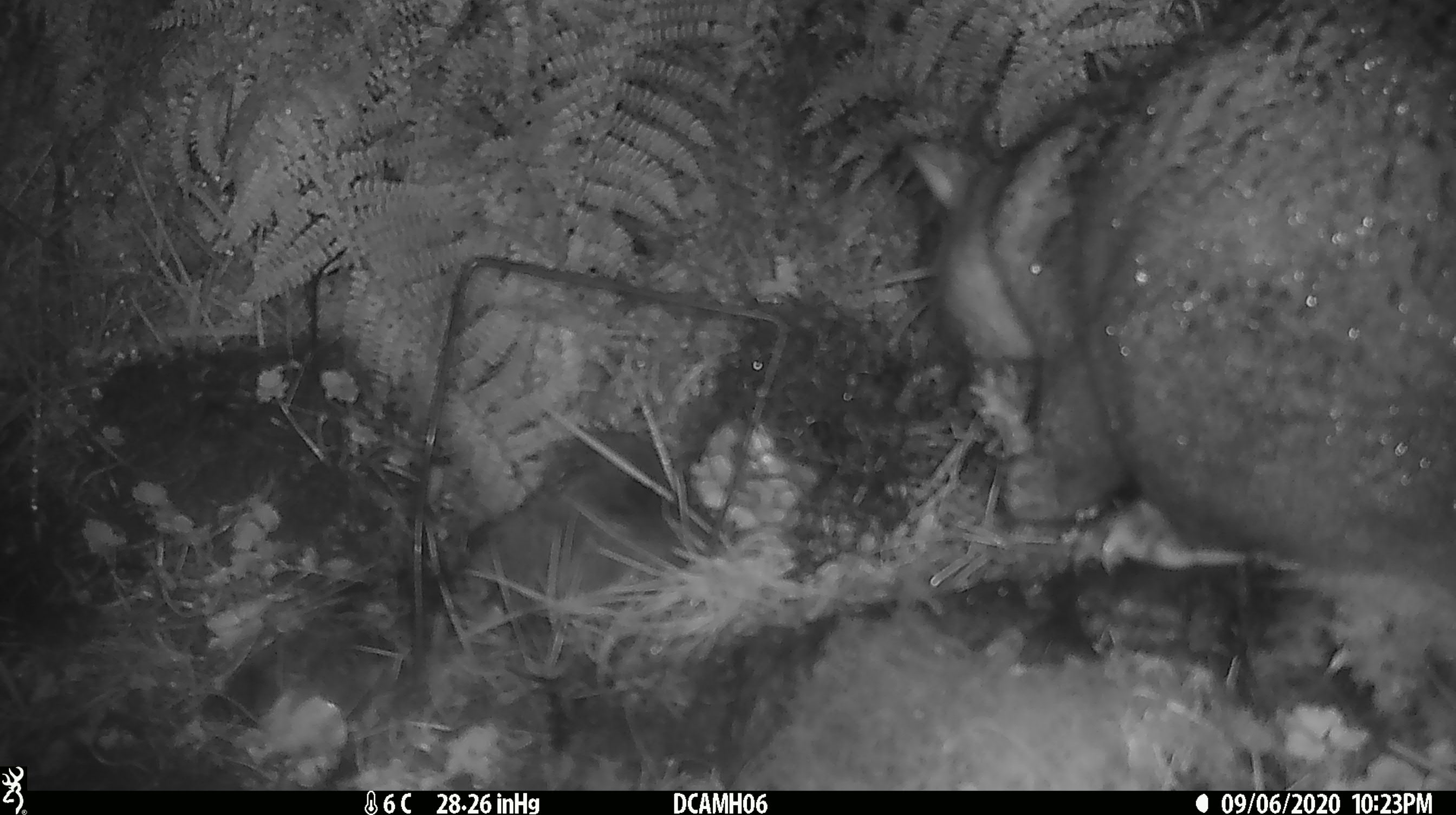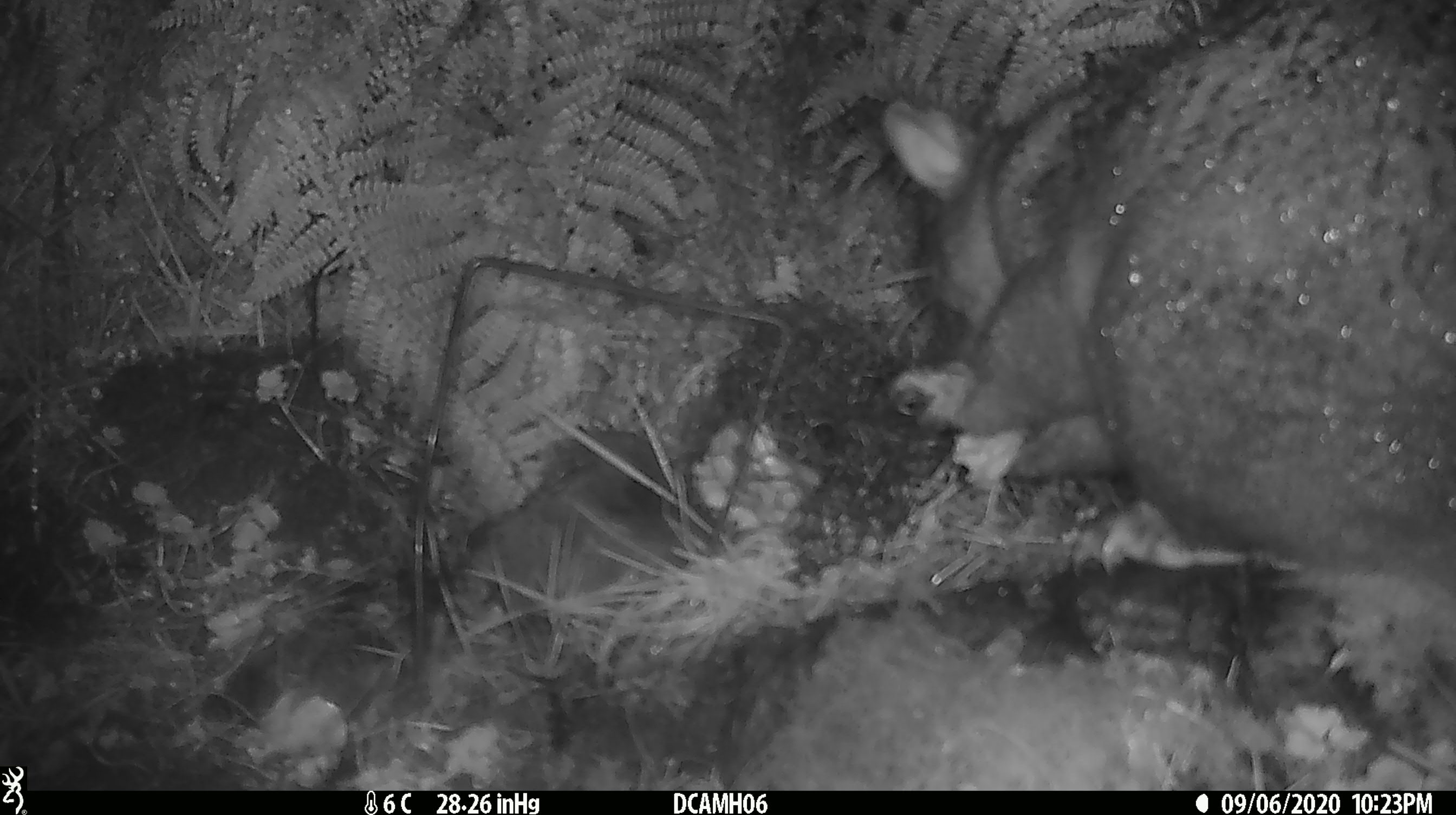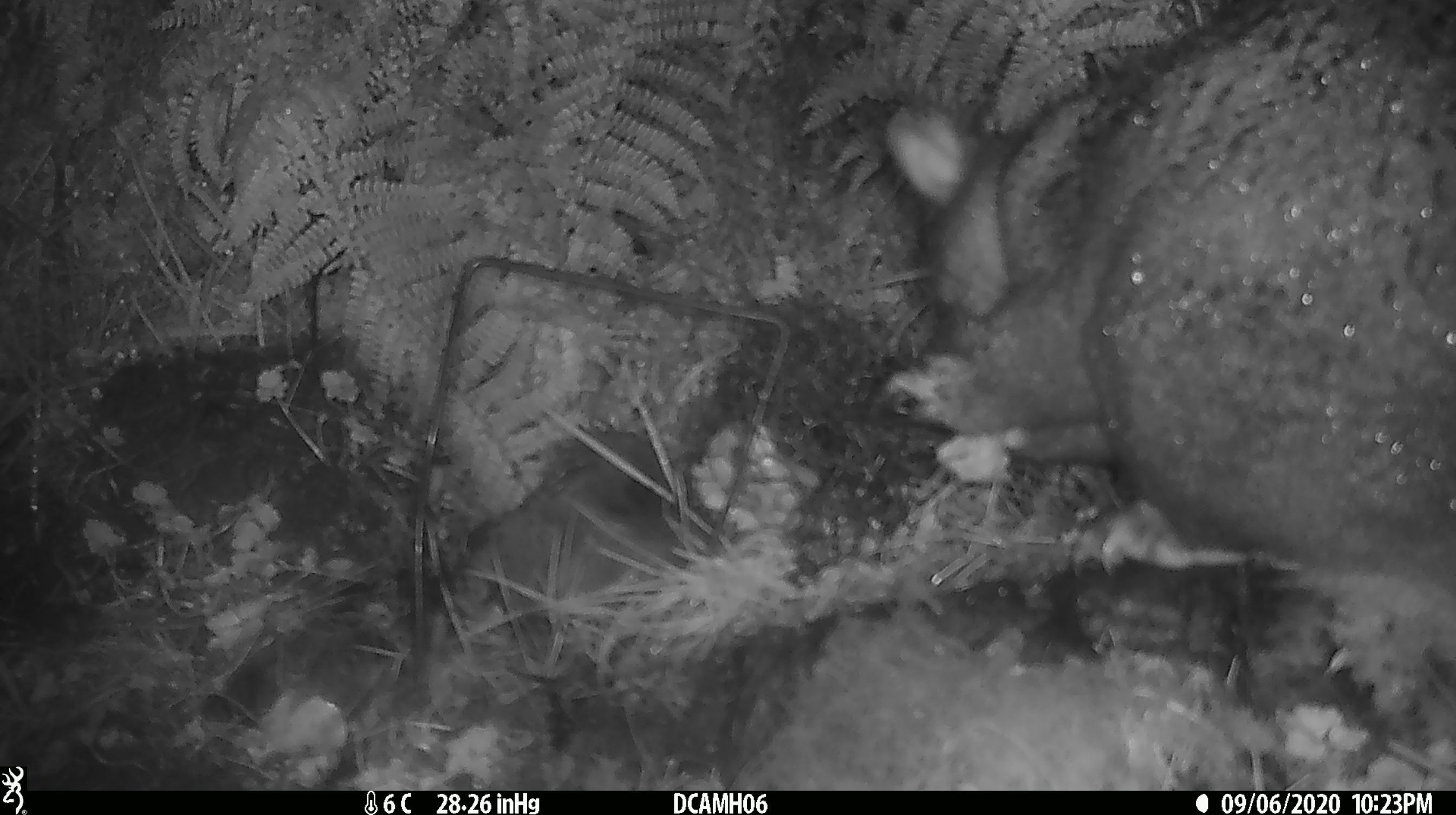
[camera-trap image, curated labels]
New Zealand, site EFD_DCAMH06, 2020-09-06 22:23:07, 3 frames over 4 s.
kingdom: Animalia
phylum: Chordata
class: Mammalia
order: Diprotodontia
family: Phalangeridae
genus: Trichosurus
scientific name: Trichosurus vulpecula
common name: common brushtail possum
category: possum